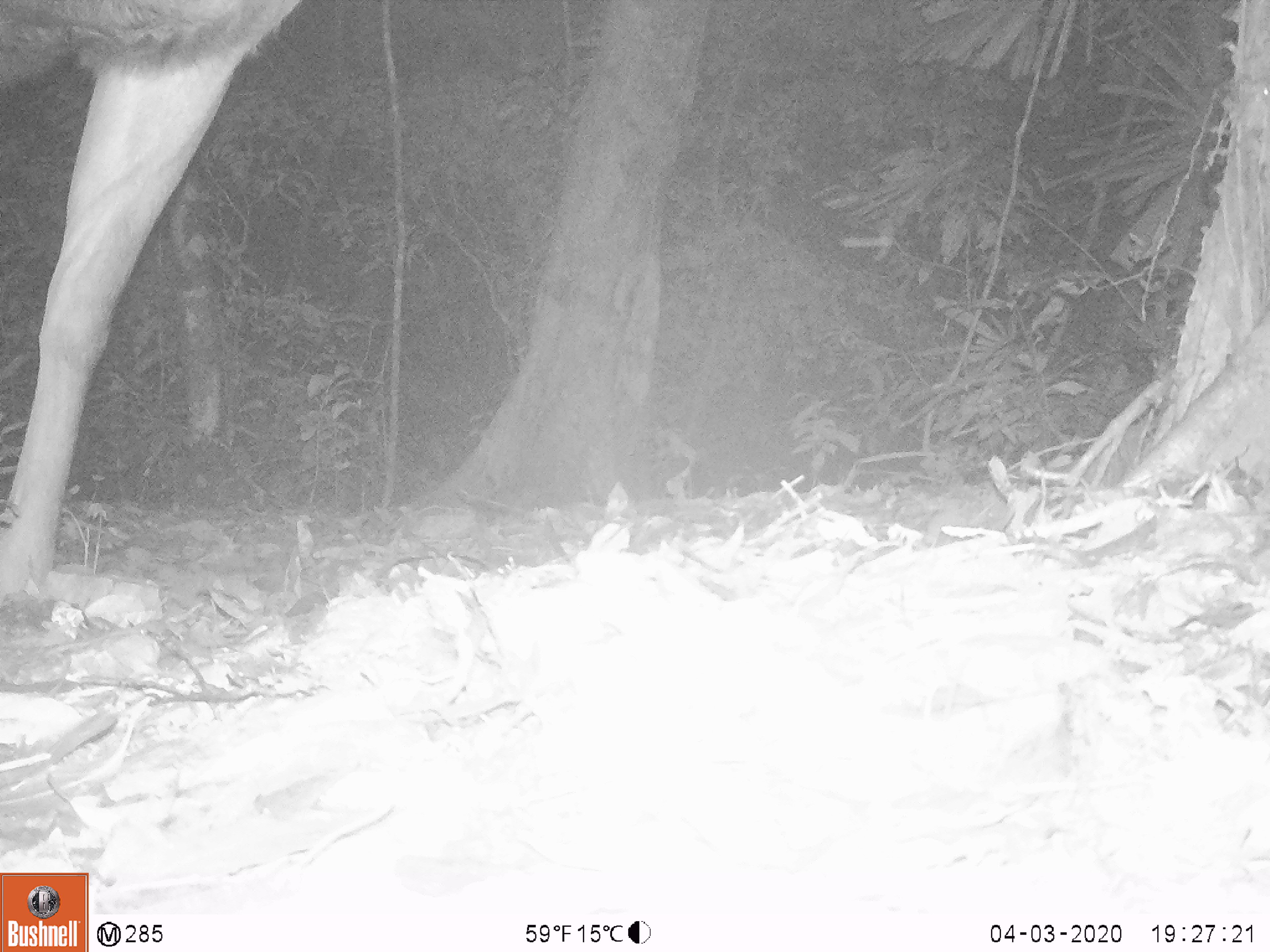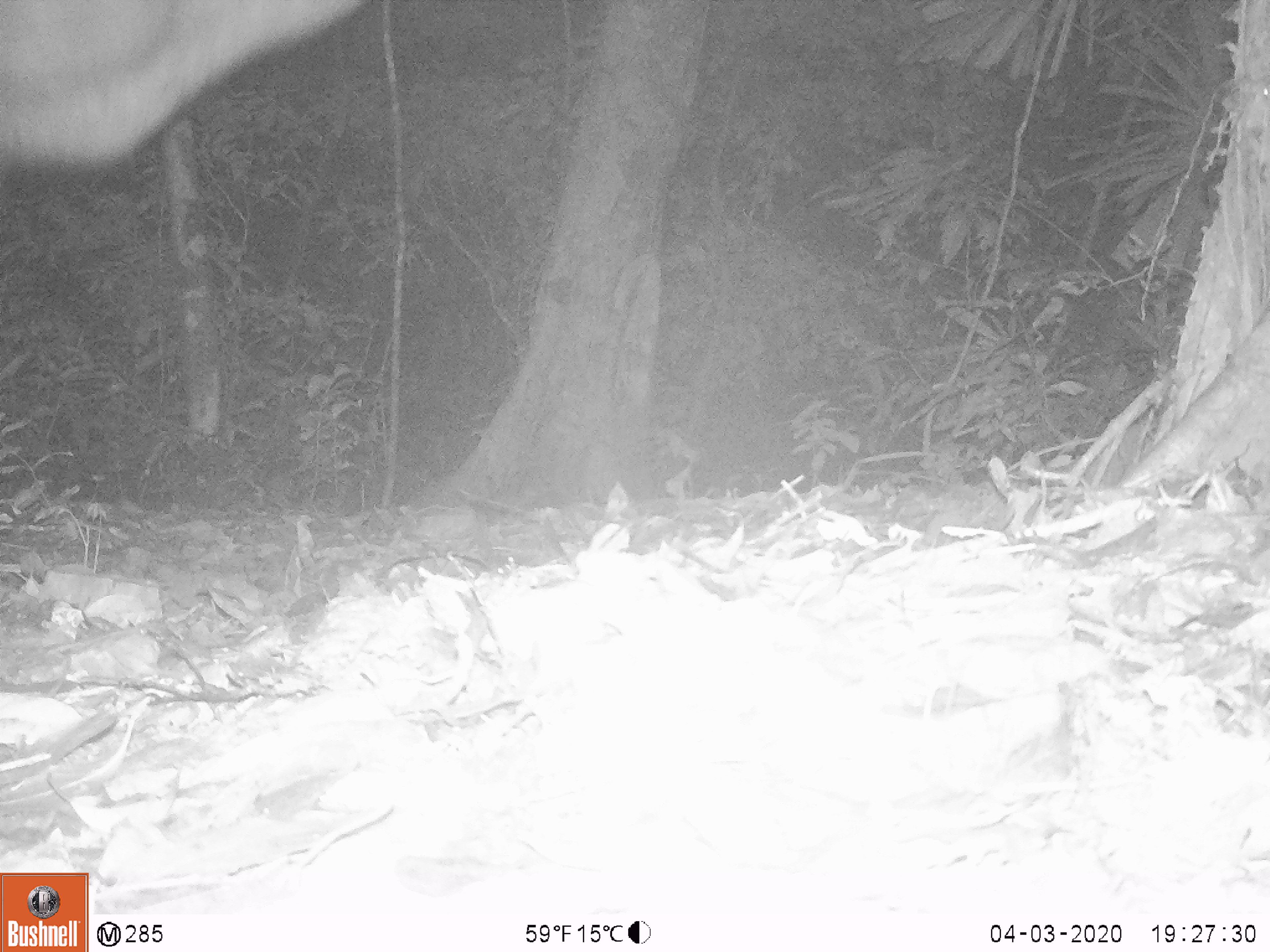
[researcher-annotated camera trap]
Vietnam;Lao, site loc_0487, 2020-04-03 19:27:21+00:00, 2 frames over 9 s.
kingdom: Animalia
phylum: Chordata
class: Mammalia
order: Artiodactyla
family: Cervidae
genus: Rusa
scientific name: Rusa unicolor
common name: sambar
Sambar (Rusa unicolor). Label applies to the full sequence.